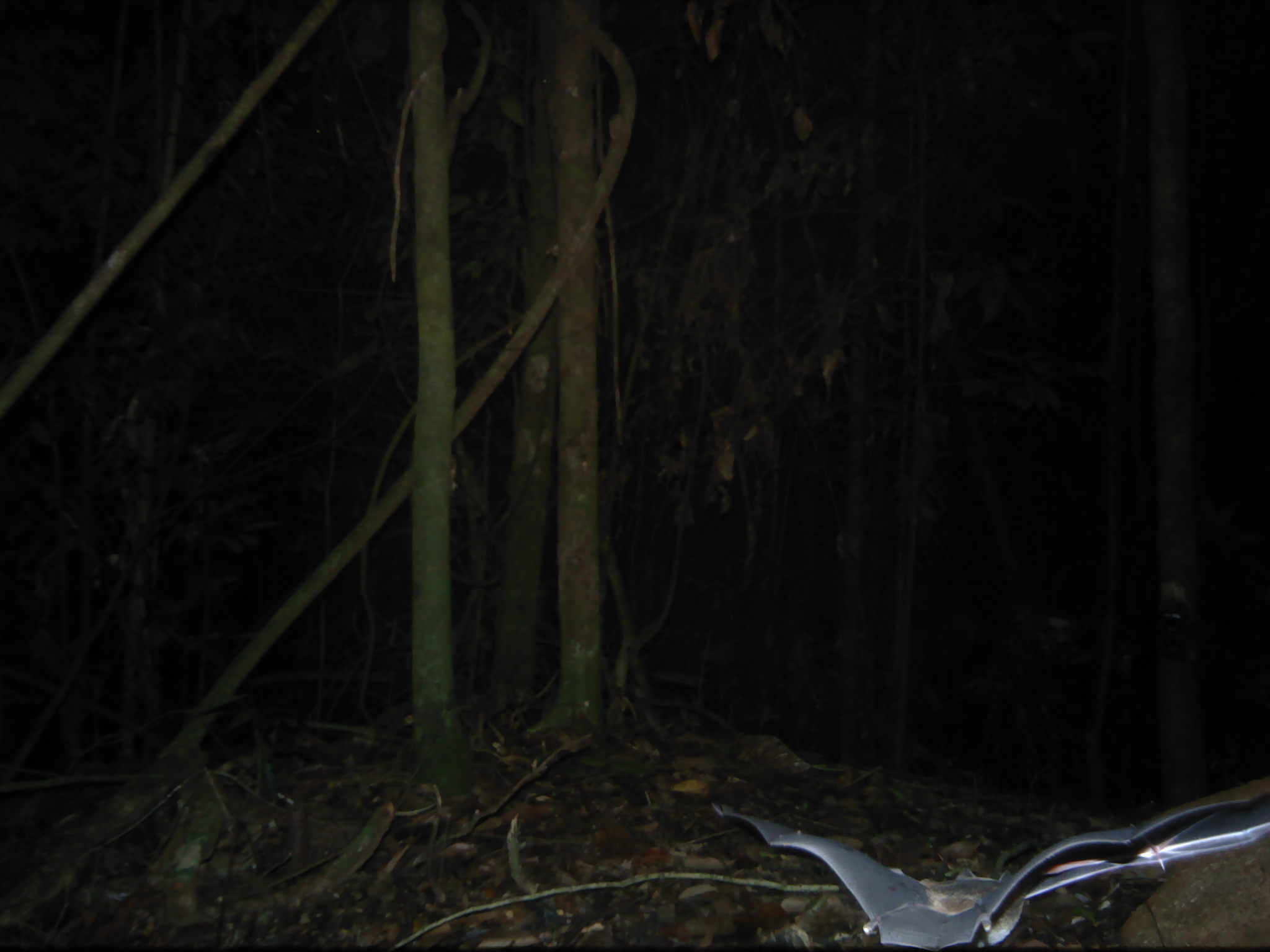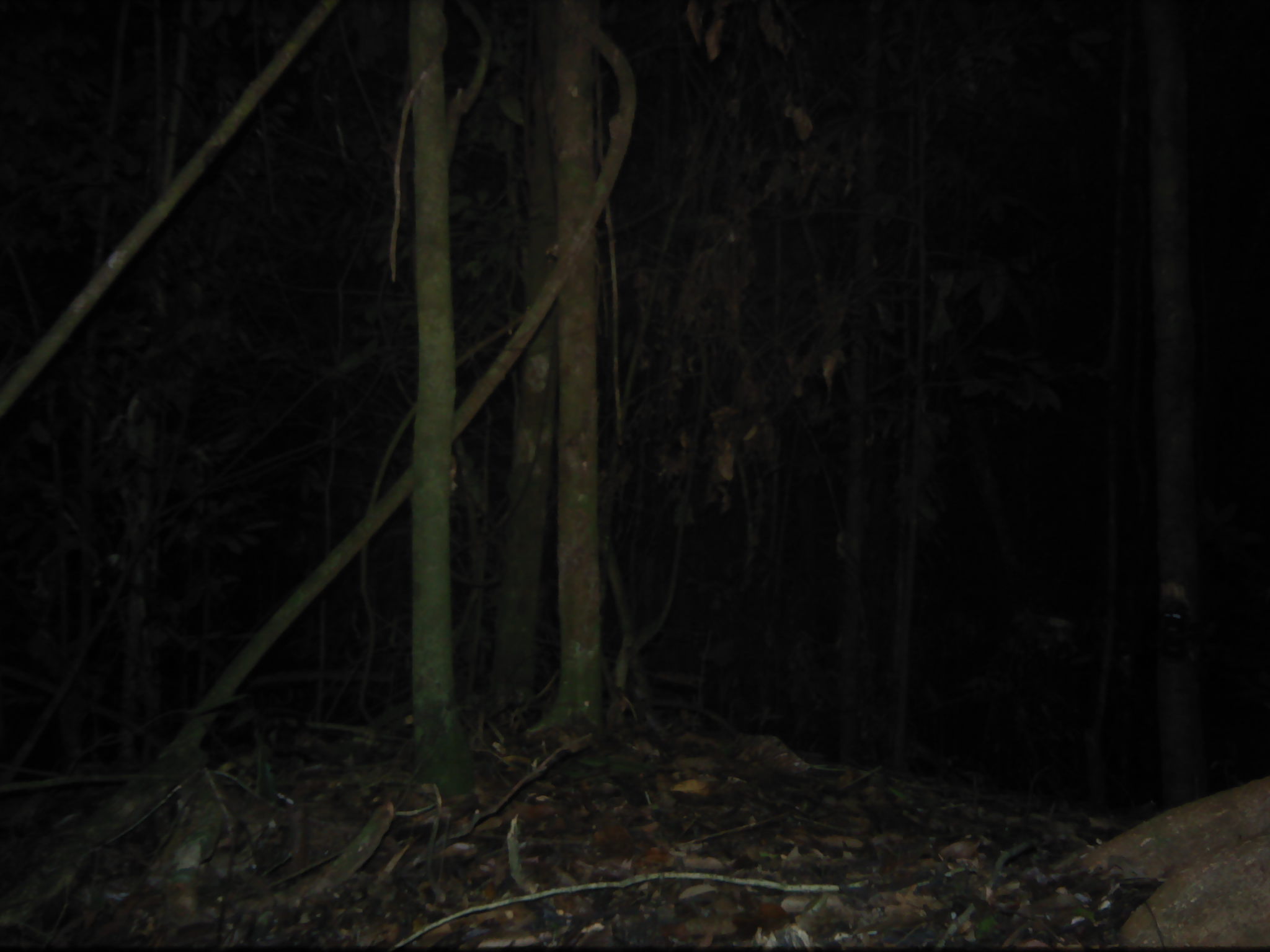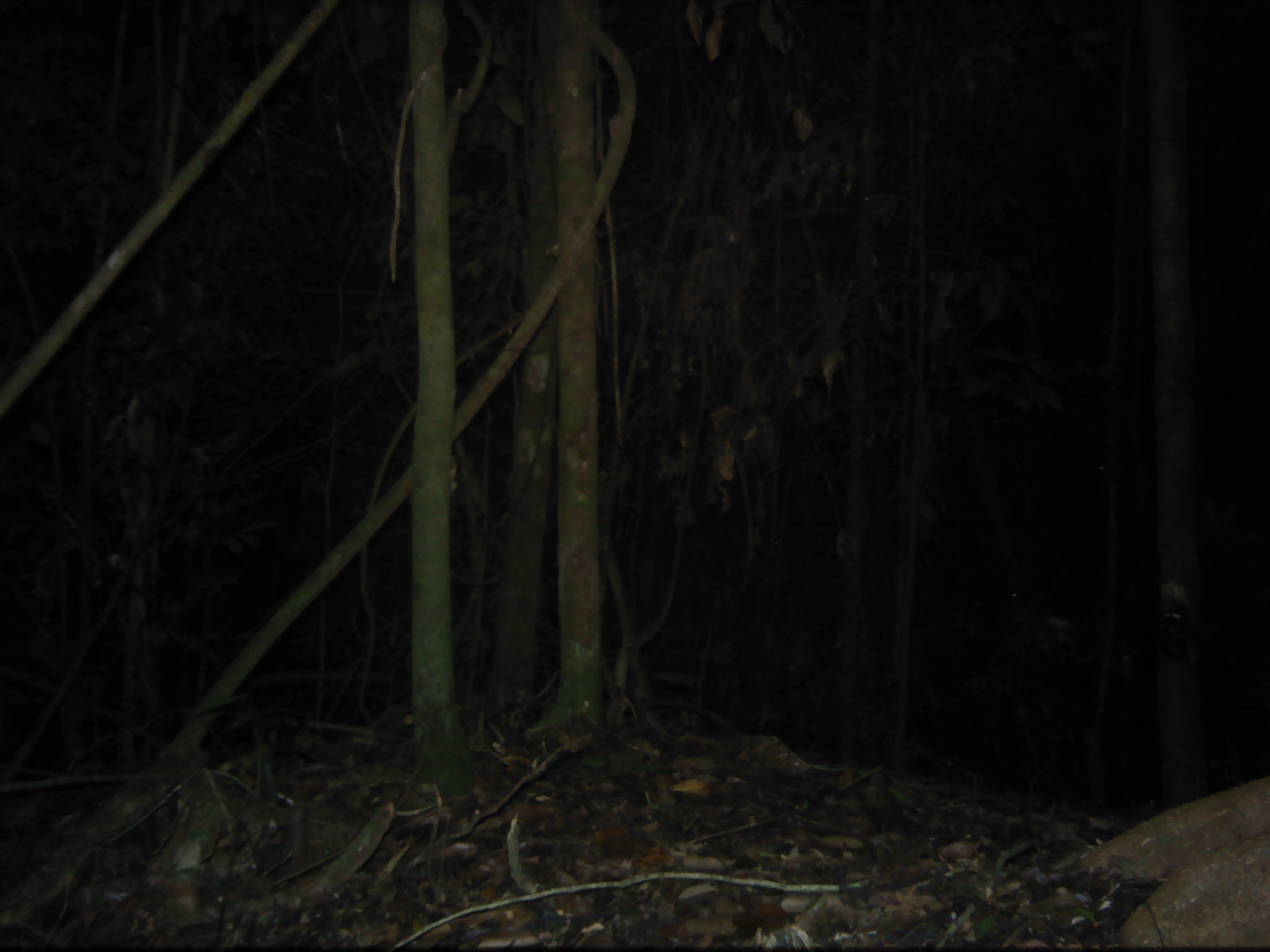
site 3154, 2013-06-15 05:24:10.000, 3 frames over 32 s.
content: unidentified animal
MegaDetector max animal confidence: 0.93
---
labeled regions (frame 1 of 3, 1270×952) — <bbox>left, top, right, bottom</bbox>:
unknown: <bbox>710, 788, 1270, 951</bbox>